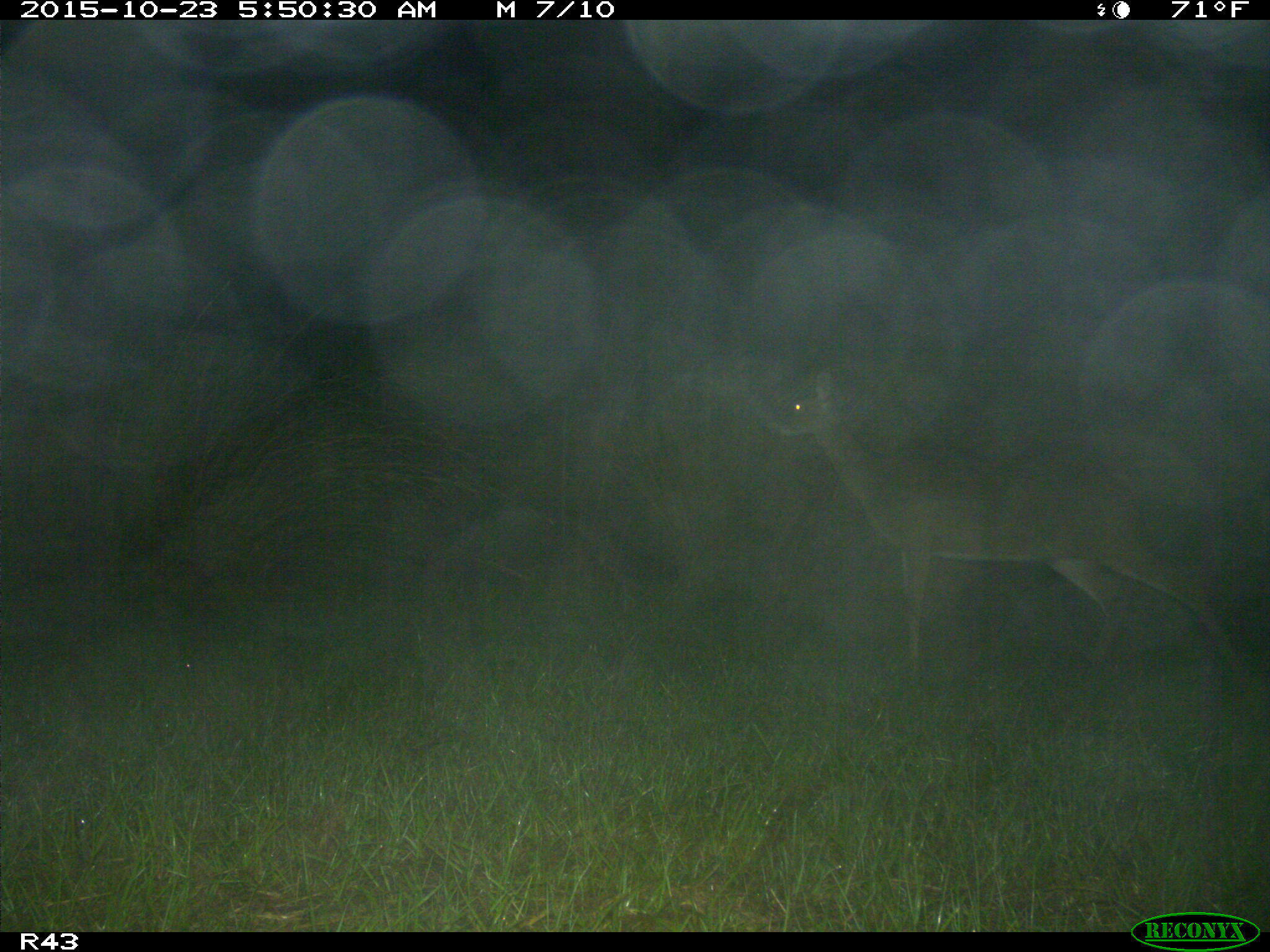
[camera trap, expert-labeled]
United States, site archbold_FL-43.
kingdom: Animalia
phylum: Chordata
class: Mammalia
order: Artiodactyla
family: Cervidae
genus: Odocoileus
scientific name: Odocoileus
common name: deer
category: unidentified deer